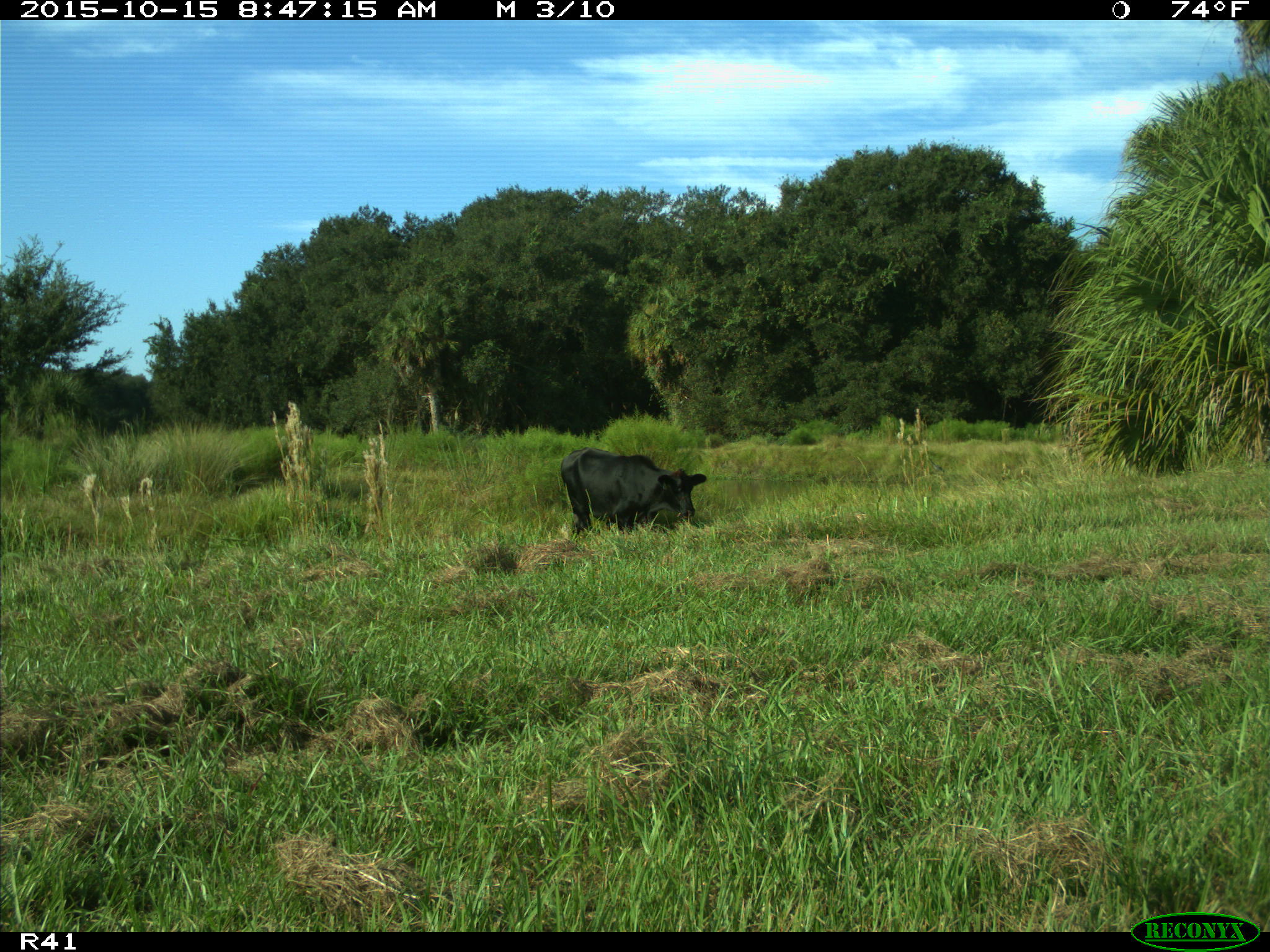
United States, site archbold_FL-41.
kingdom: Animalia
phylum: Chordata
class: Mammalia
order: Artiodactyla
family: Bovidae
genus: Bos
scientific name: Bos taurus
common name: domestic cow